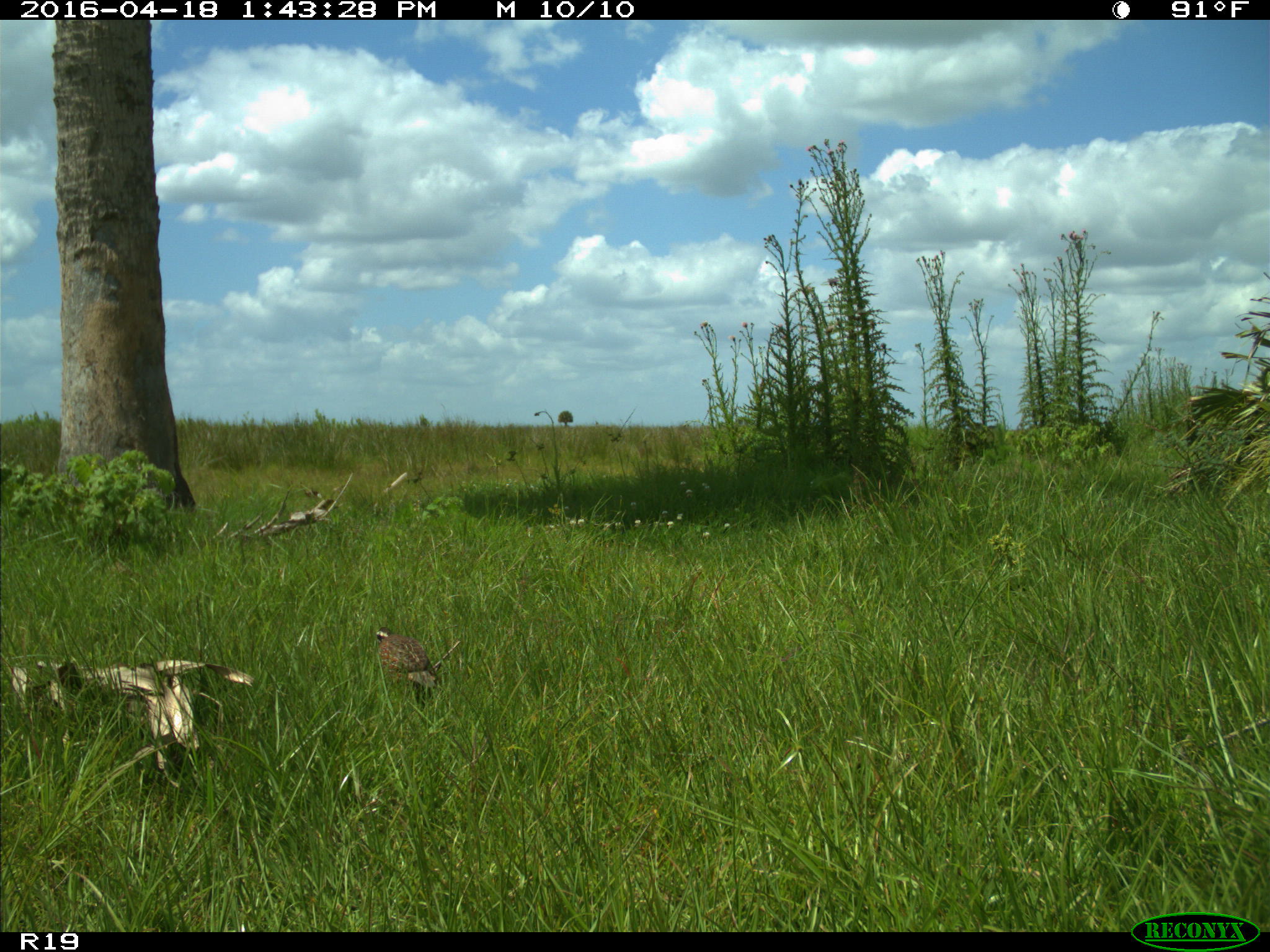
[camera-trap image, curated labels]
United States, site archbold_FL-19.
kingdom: Animalia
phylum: Chordata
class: Aves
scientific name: Aves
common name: birds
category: unidentified bird